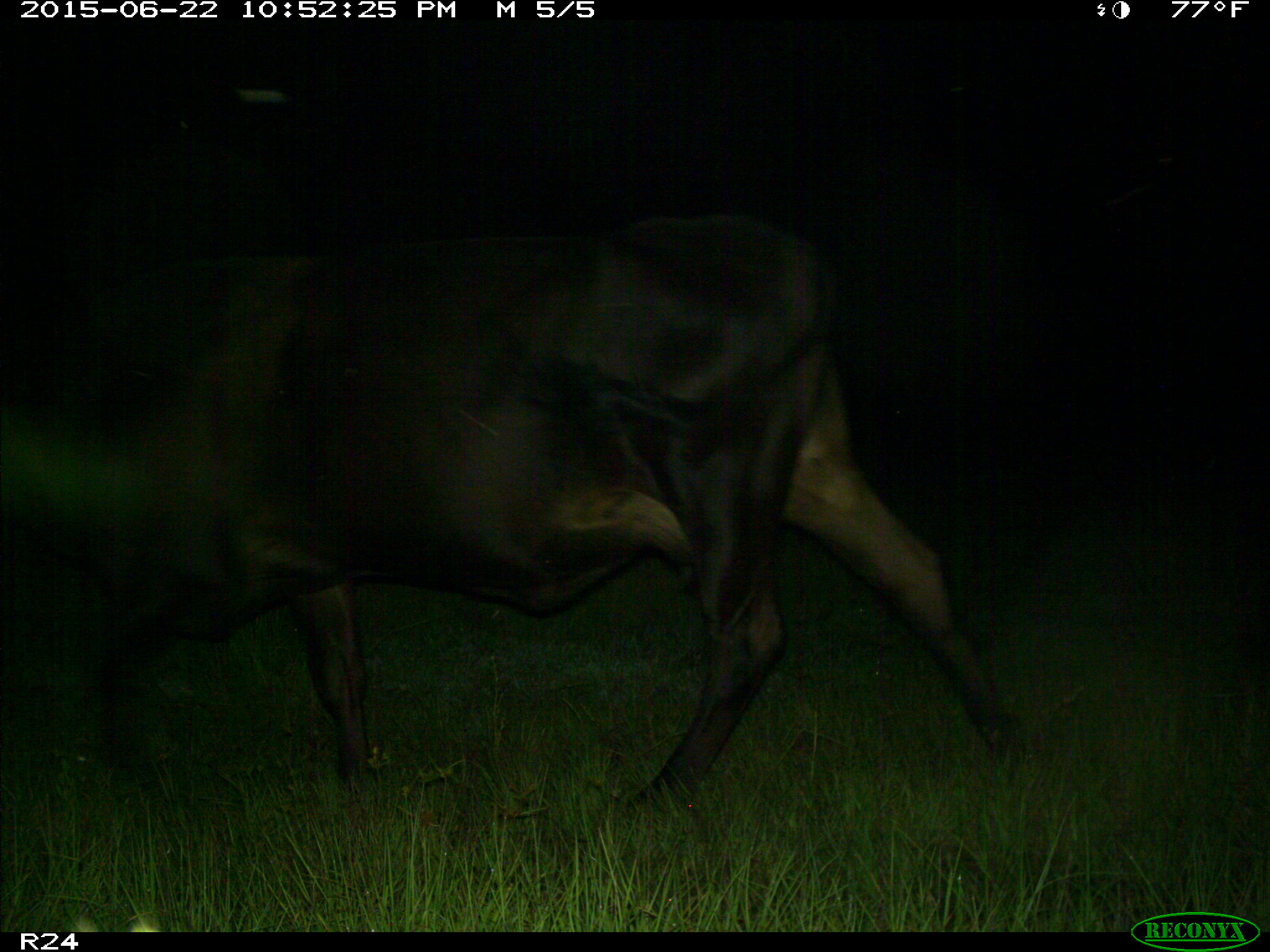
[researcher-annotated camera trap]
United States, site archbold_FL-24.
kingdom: Animalia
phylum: Chordata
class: Mammalia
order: Artiodactyla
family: Bovidae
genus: Bos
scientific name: Bos taurus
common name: domestic cow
Bos taurus (domestic cow).